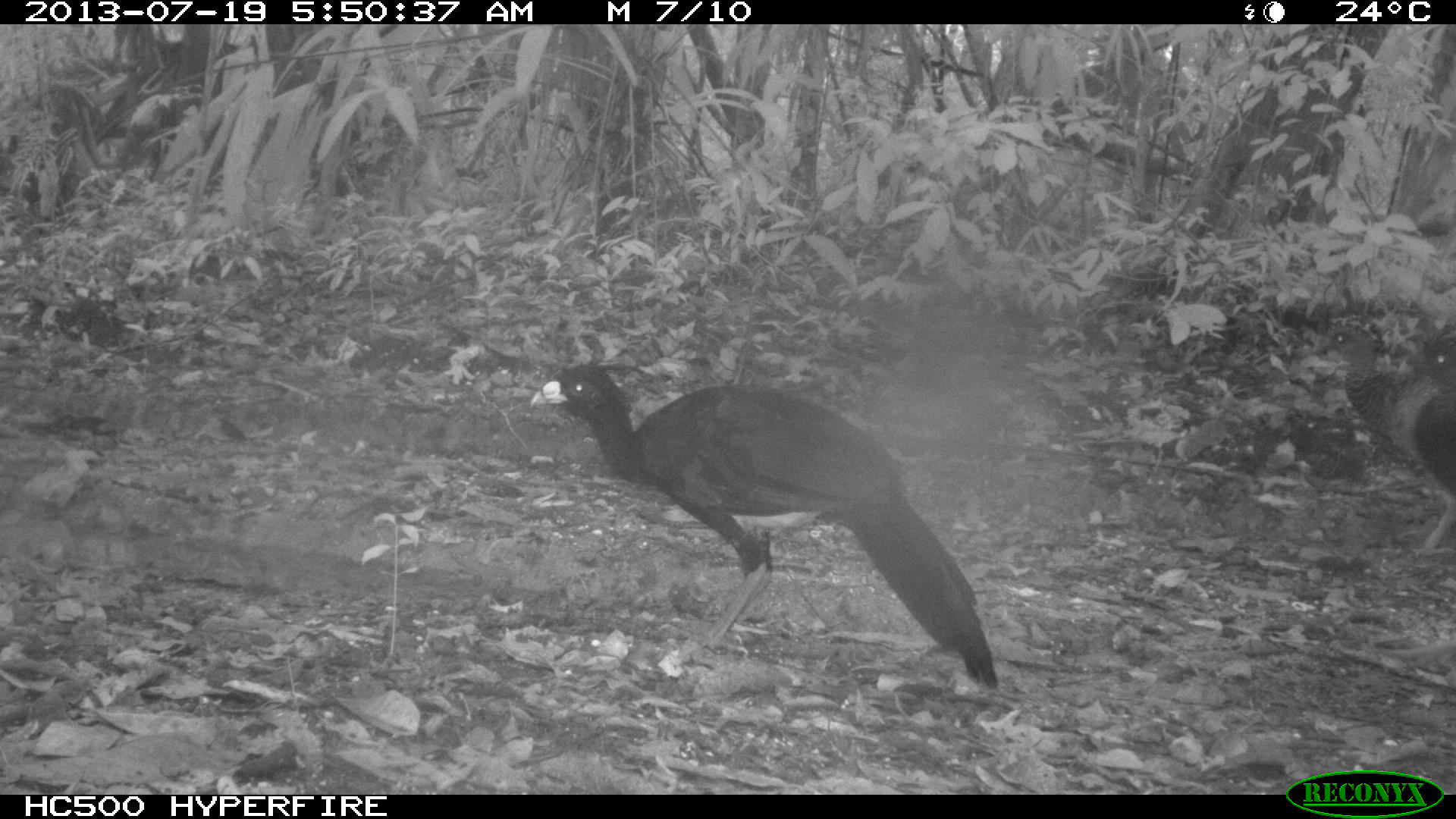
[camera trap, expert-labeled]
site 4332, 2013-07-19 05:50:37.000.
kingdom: Animalia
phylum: Chordata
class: Aves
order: Galliformes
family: Cracidae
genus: Crax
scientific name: Crax rubra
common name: great curassow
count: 2